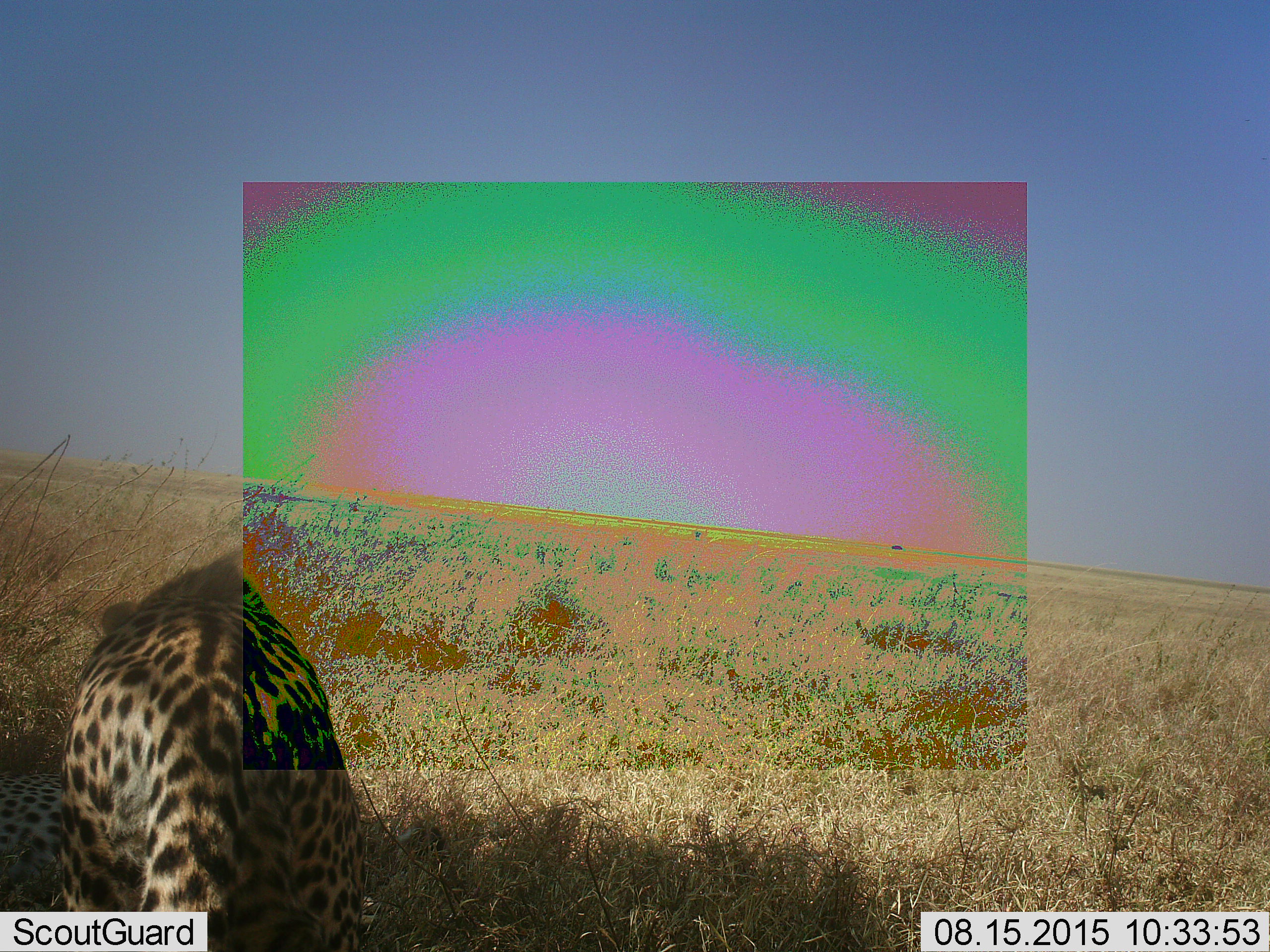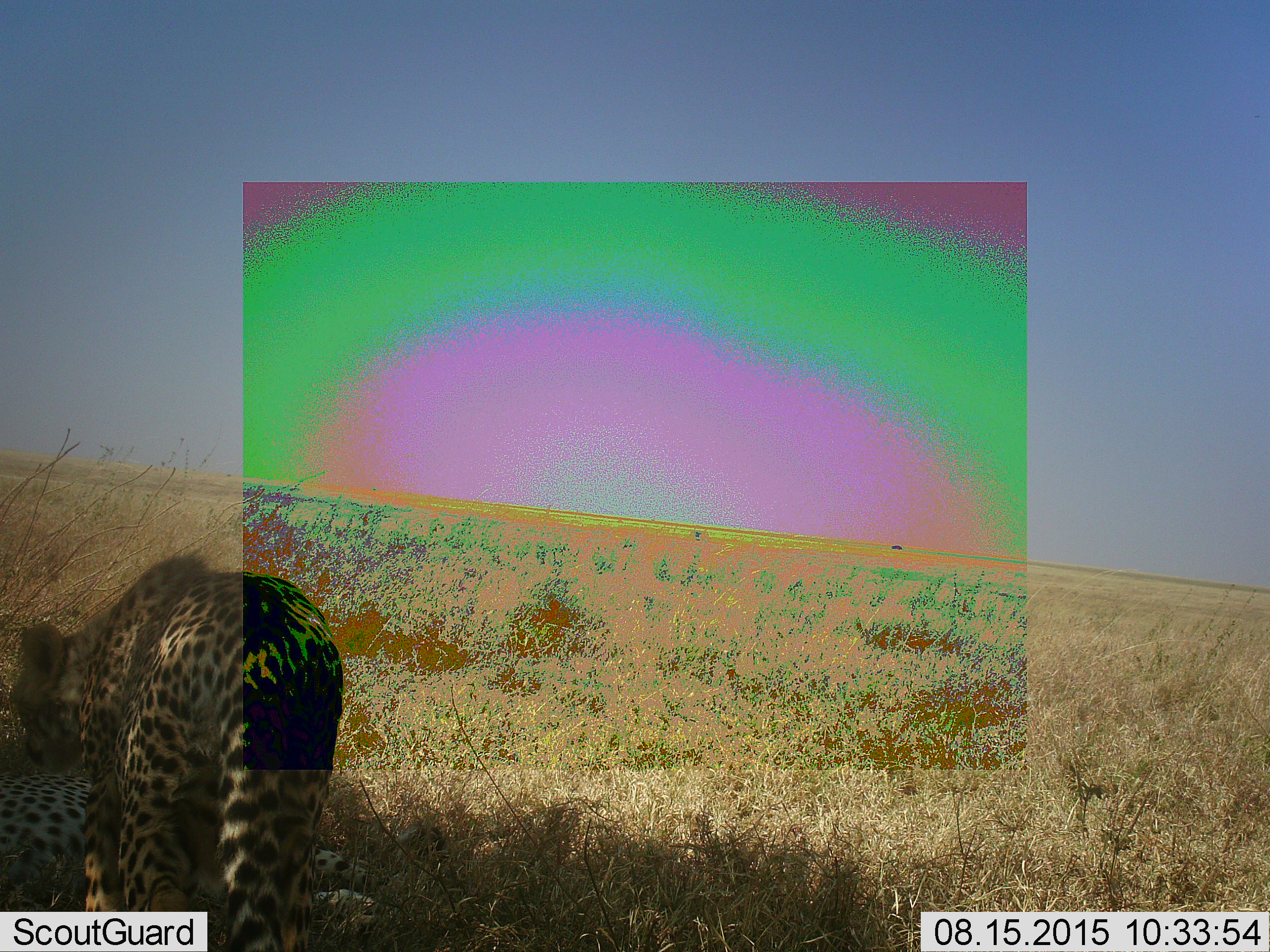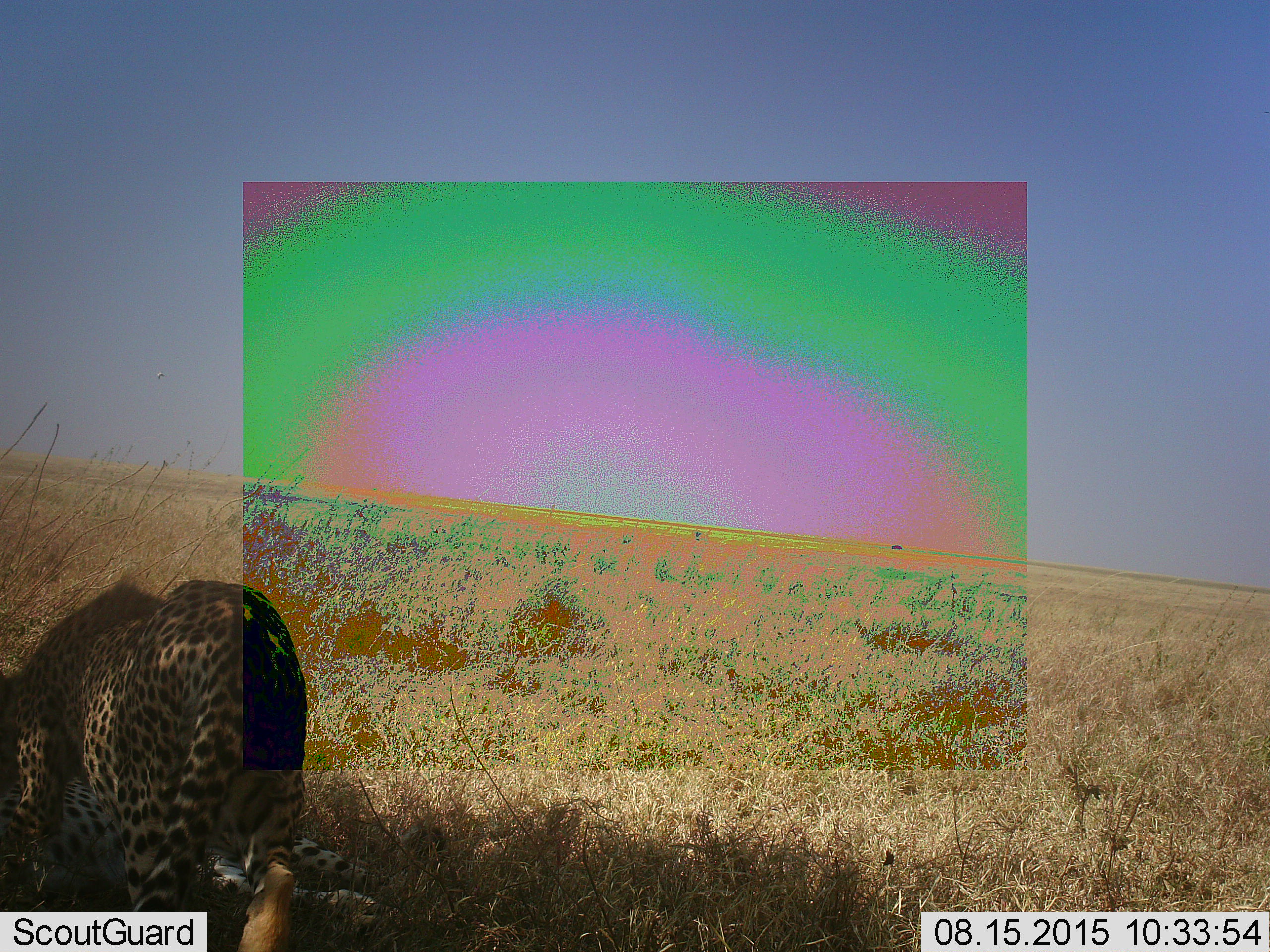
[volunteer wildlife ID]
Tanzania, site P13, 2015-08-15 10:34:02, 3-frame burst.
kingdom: Animalia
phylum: Chordata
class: Mammalia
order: Carnivora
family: Felidae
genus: Acinonyx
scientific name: Acinonyx jubatus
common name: cheetah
Cheetah (Acinonyx jubatus), count 2. Behavior (volunteer vote fractions): standing 20%, resting 80%, moving 80%, interacting 0%. Young present (vote fraction): 0%. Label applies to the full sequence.